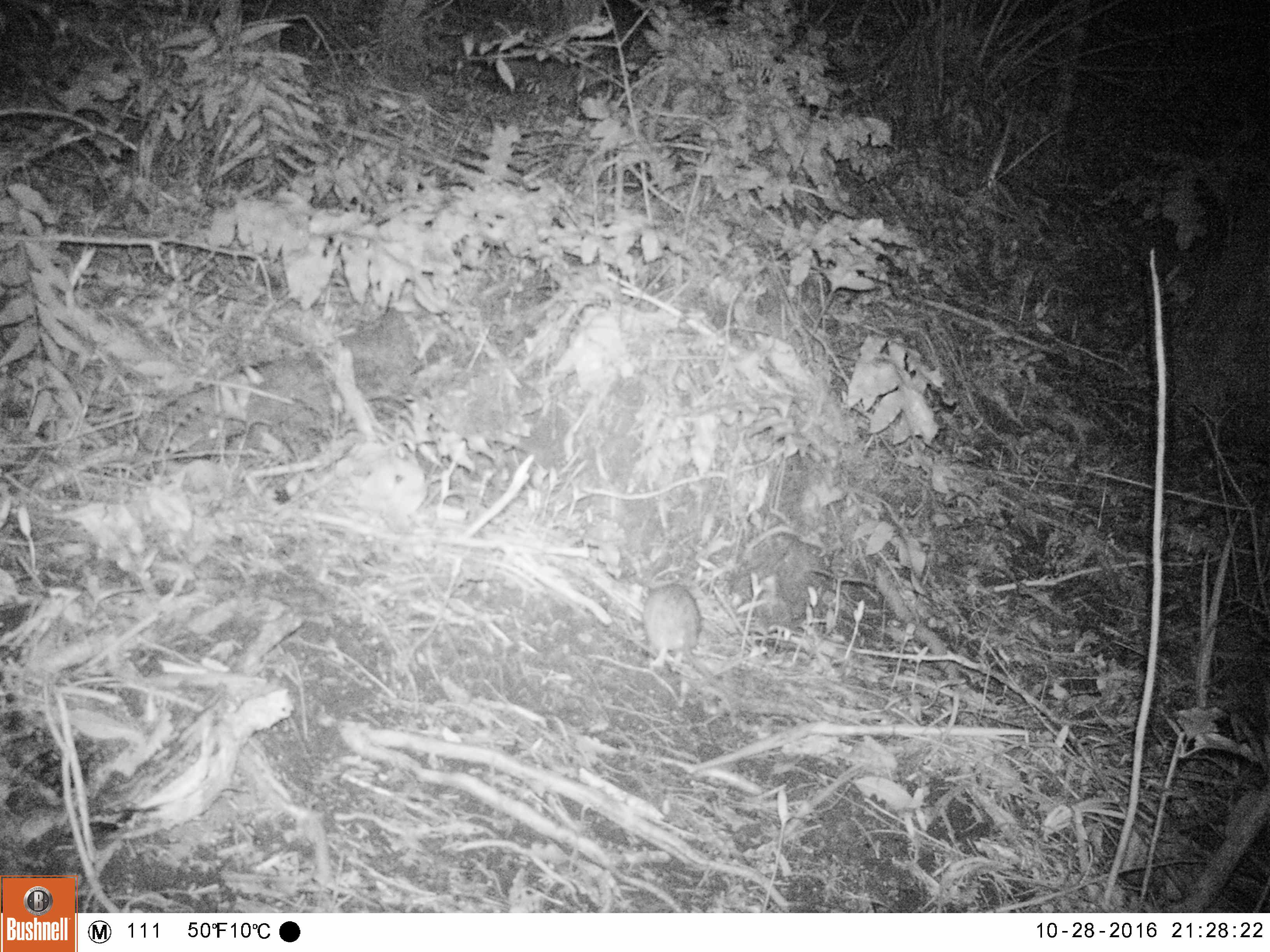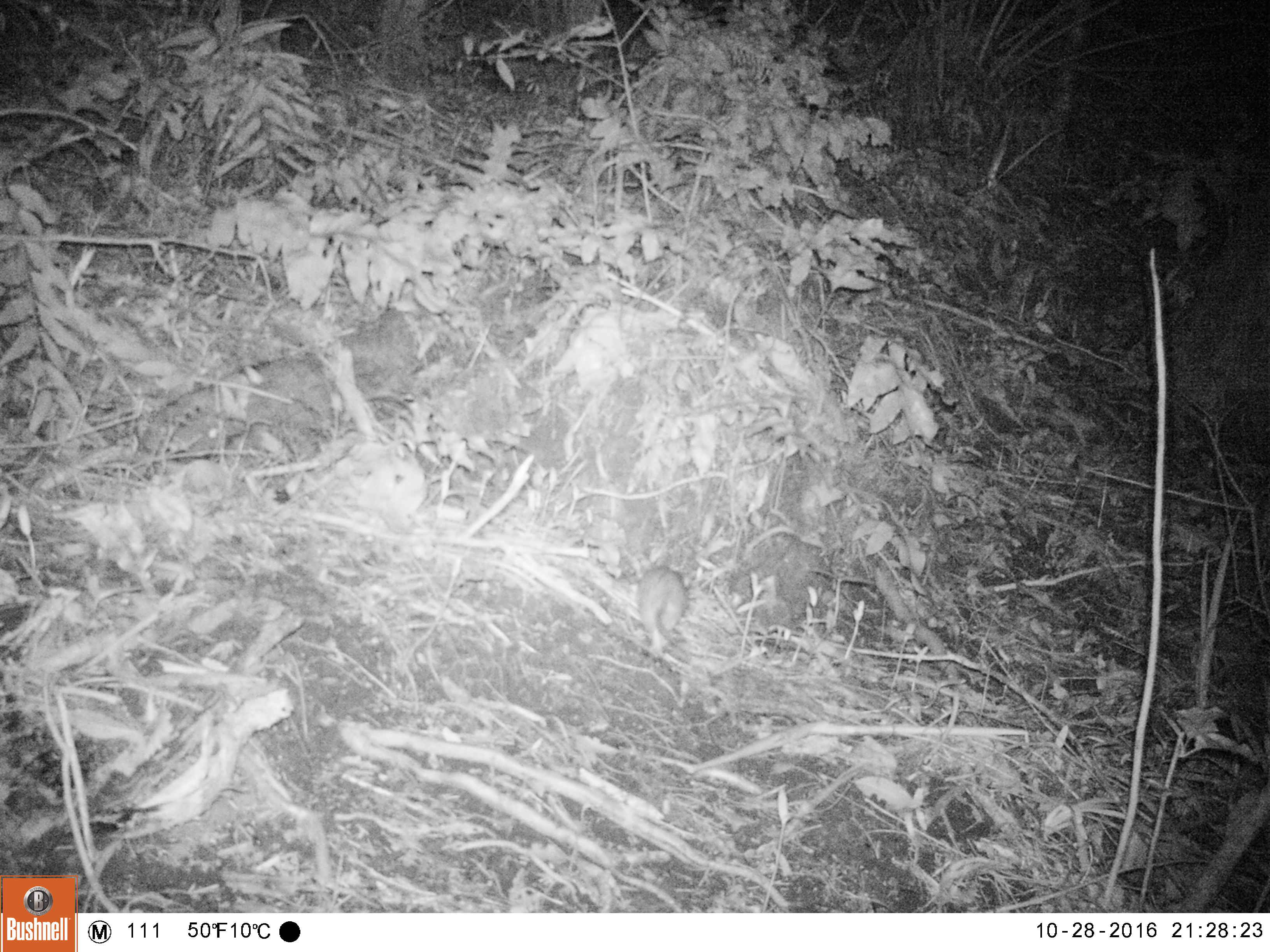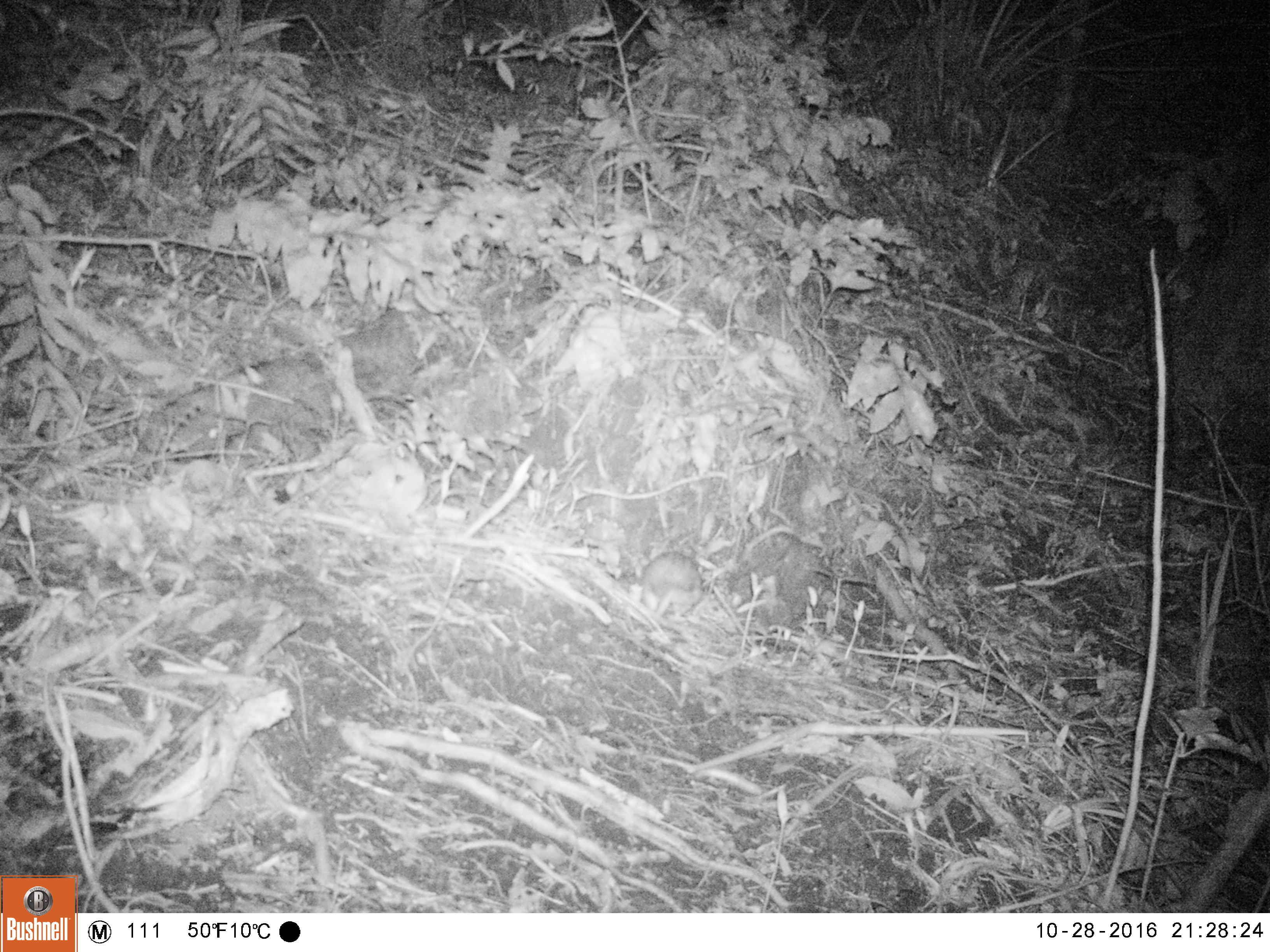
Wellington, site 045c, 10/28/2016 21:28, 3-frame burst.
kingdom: Animalia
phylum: Chordata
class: Mammalia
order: Rodentia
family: Muridae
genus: Rattus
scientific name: Rattus rattus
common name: ship rat